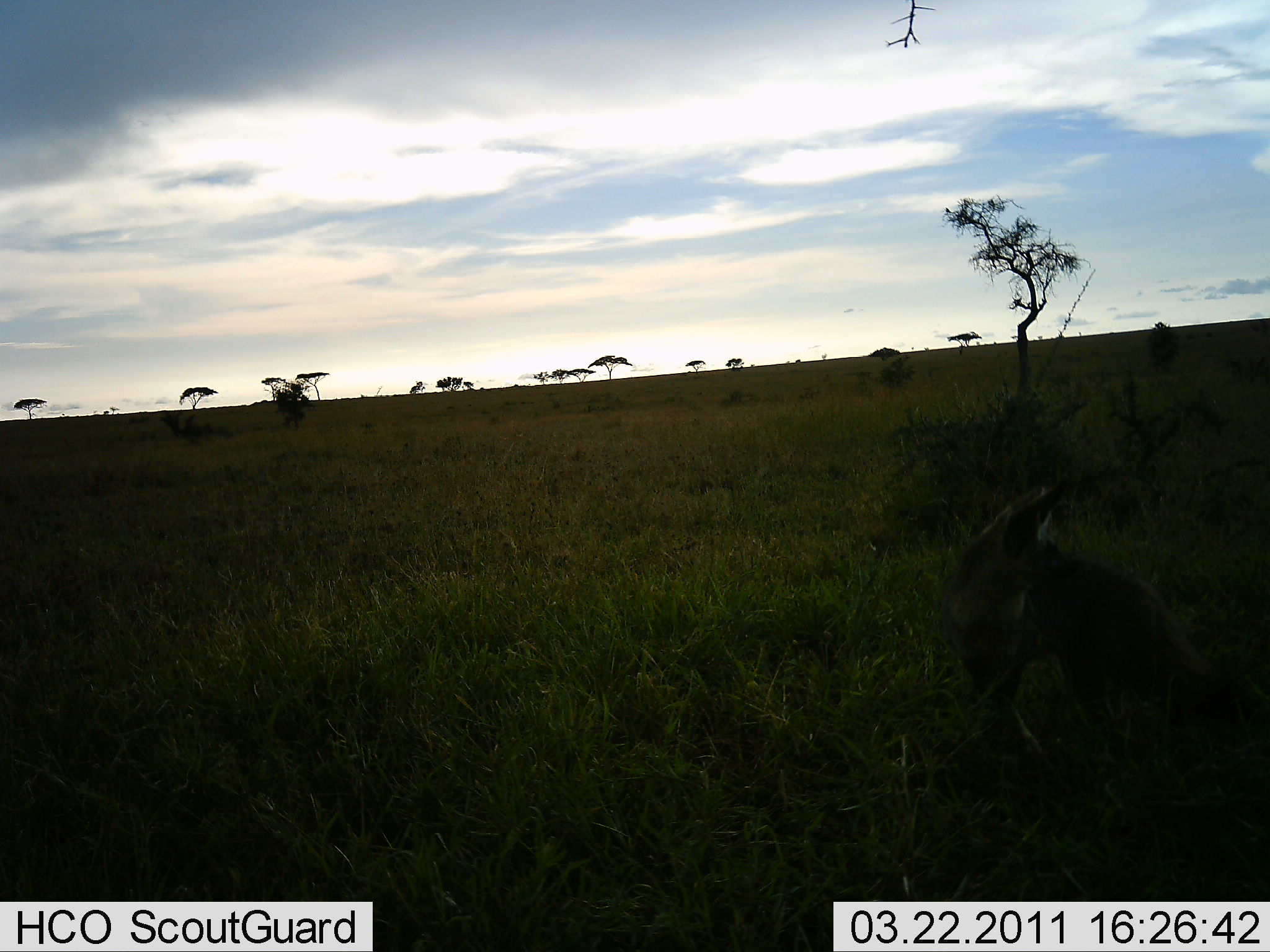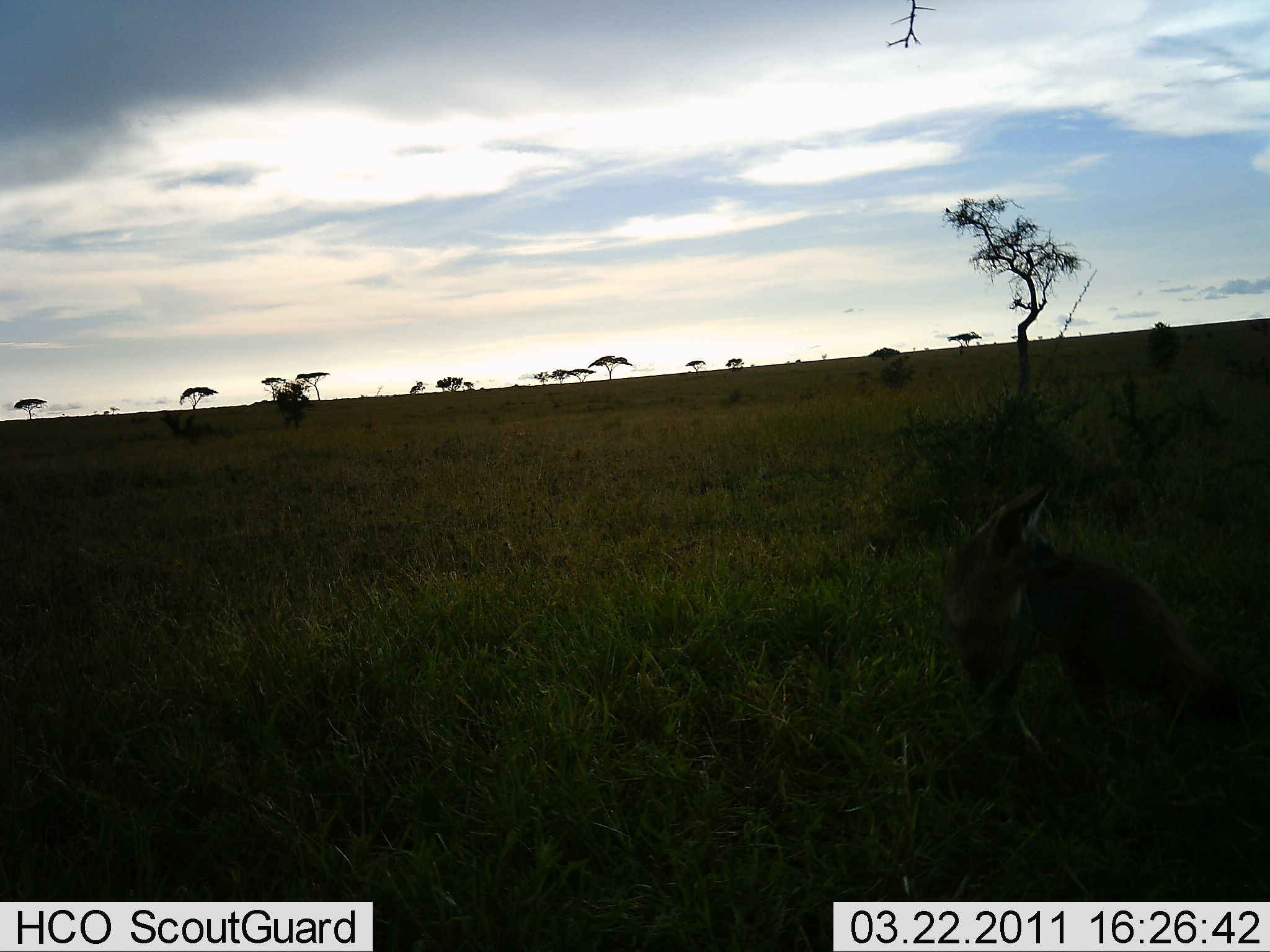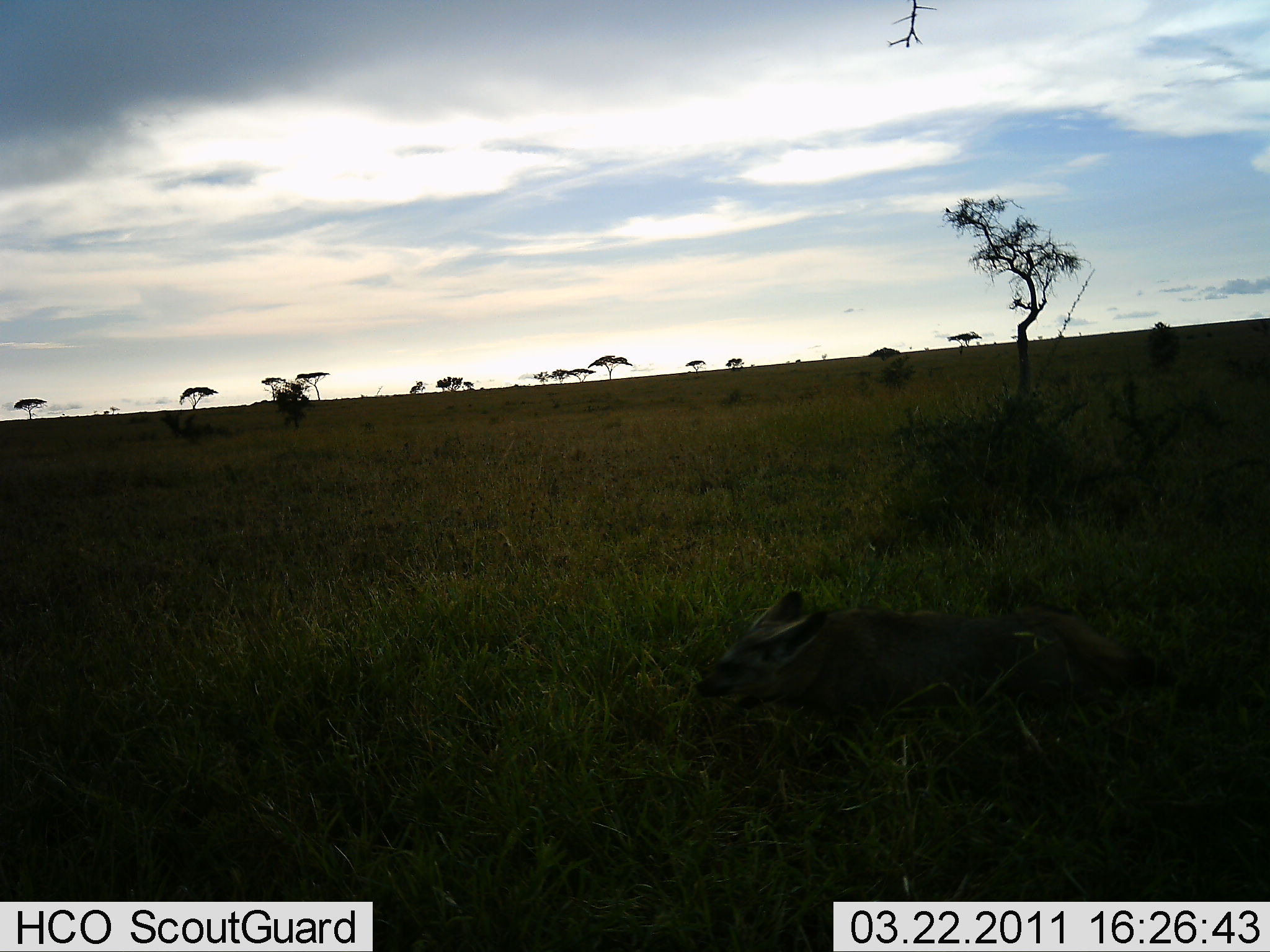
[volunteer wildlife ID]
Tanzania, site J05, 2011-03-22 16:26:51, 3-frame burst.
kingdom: Animalia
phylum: Chordata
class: Mammalia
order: Carnivora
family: Canidae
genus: Otocyon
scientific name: Otocyon megalotis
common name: bat-eared fox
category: batearedfox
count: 1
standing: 20%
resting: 0%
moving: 100%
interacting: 0%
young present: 0%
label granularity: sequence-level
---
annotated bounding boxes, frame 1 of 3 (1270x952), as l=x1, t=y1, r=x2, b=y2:
animal: l=922, t=474, r=1252, b=817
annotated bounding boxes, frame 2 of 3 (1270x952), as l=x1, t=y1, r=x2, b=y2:
animal: l=938, t=479, r=1250, b=778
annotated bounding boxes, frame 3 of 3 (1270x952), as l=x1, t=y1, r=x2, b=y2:
animal: l=692, t=589, r=1173, b=798